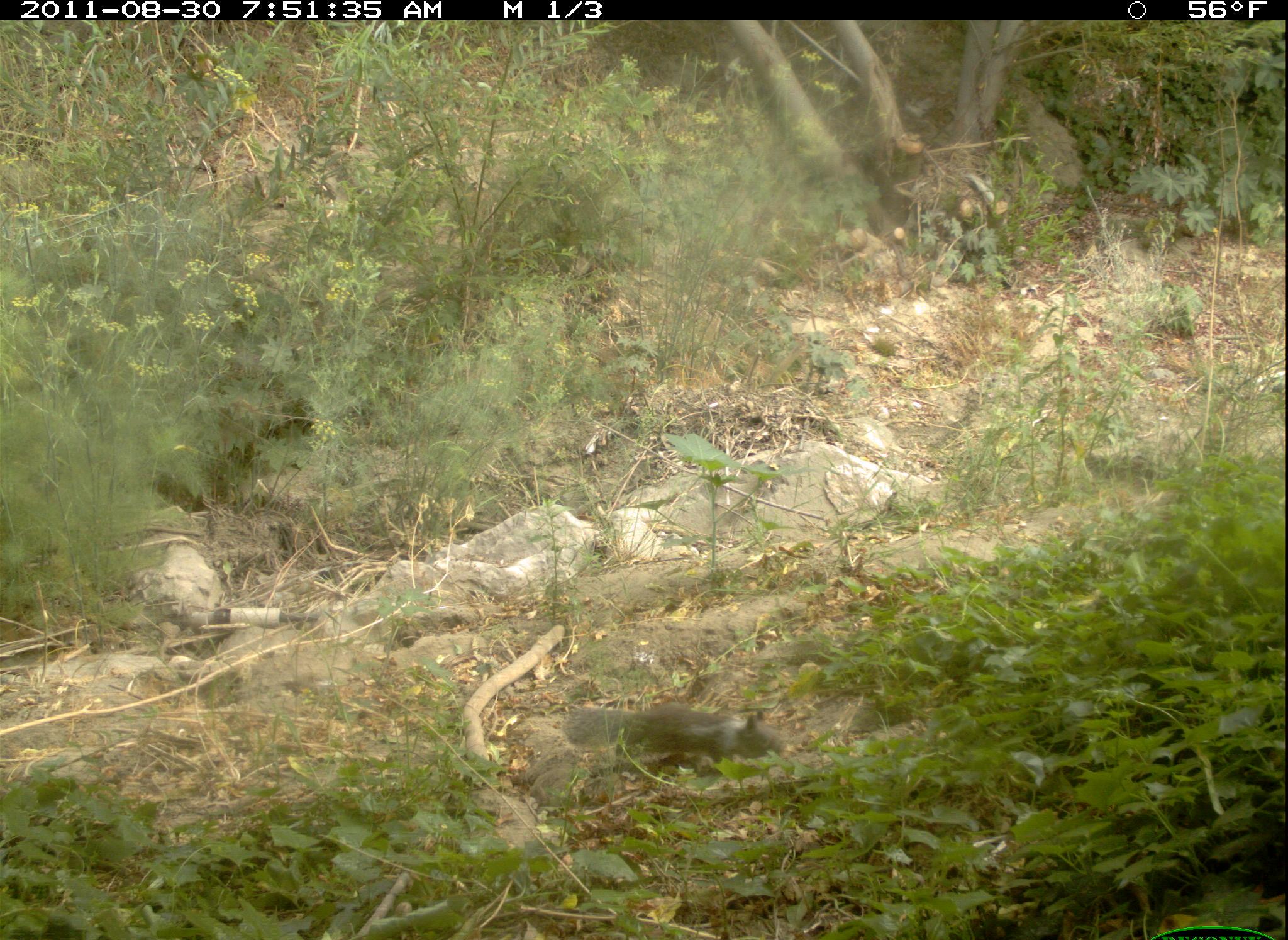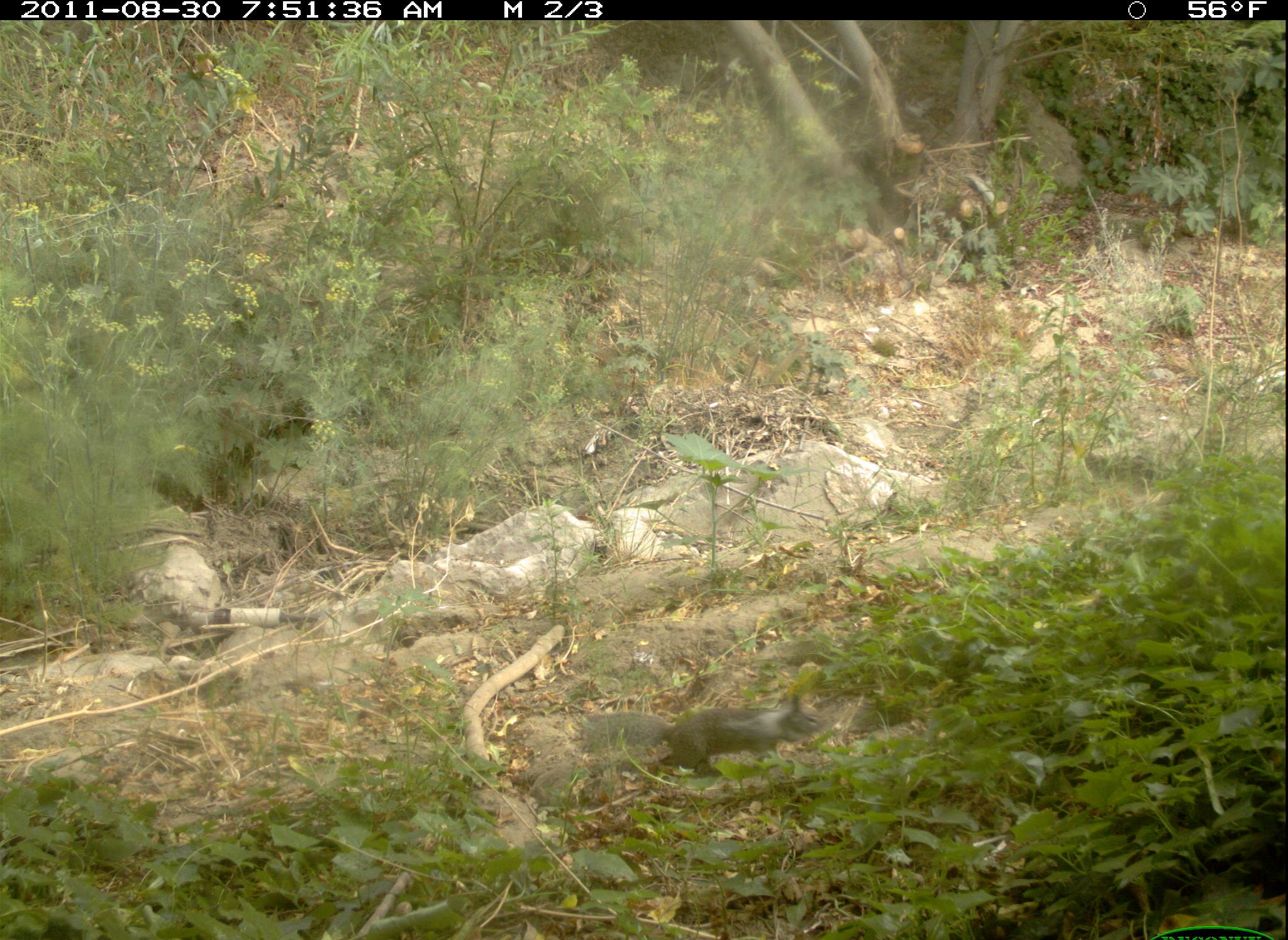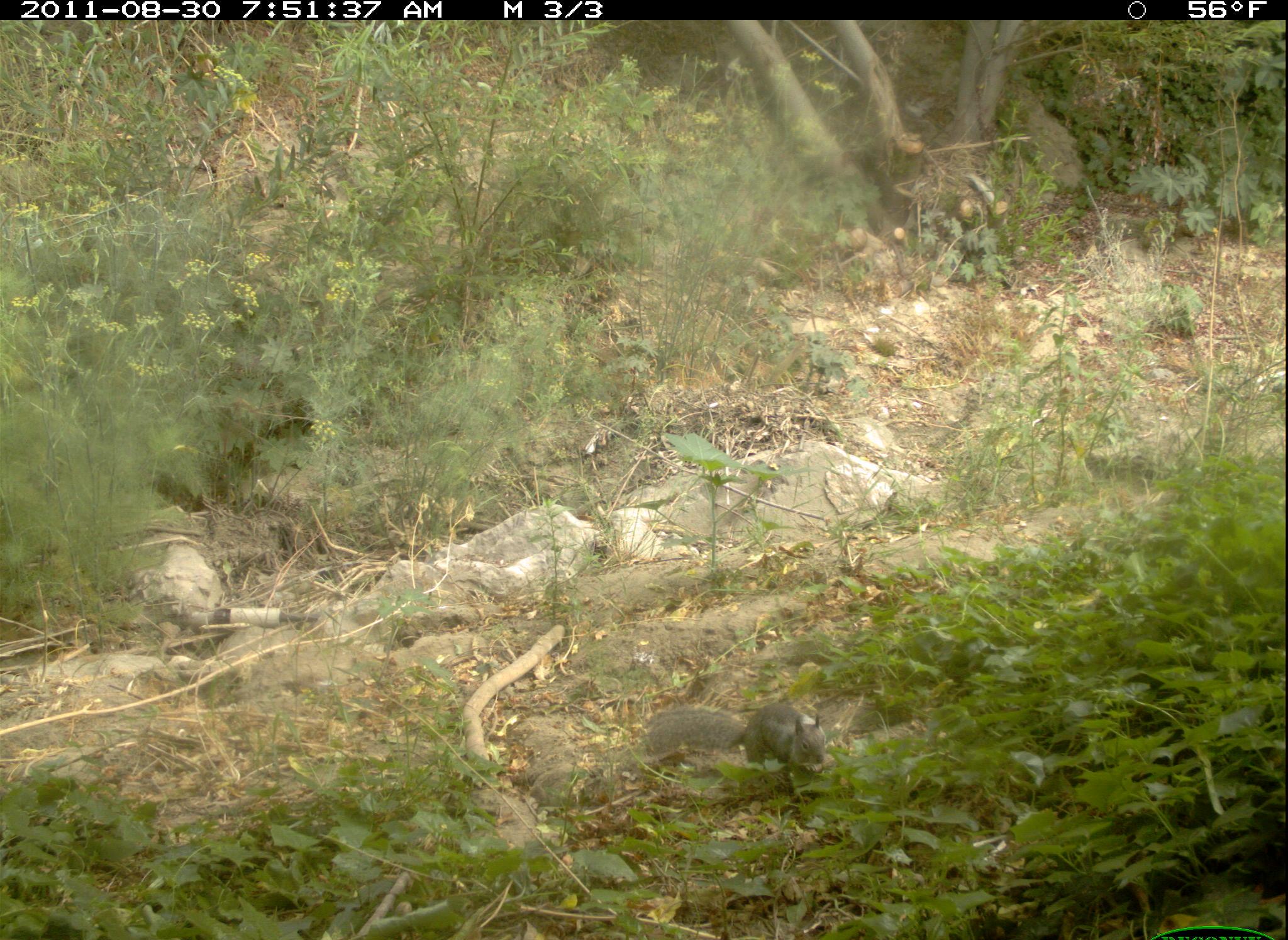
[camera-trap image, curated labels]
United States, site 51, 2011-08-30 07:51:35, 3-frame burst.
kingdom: Animalia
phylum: Chordata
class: Mammalia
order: Rodentia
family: Sciuridae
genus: Sciurus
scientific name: Sciurus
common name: squirrel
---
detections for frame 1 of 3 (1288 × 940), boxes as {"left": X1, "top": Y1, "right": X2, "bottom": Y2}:
squirrel: {"left": 560, "top": 693, "right": 795, "bottom": 780}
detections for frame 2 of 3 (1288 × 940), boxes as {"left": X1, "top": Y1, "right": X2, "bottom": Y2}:
squirrel: {"left": 573, "top": 694, "right": 850, "bottom": 778}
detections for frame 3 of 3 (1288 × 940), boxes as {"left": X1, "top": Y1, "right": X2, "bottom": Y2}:
squirrel: {"left": 644, "top": 688, "right": 840, "bottom": 780}